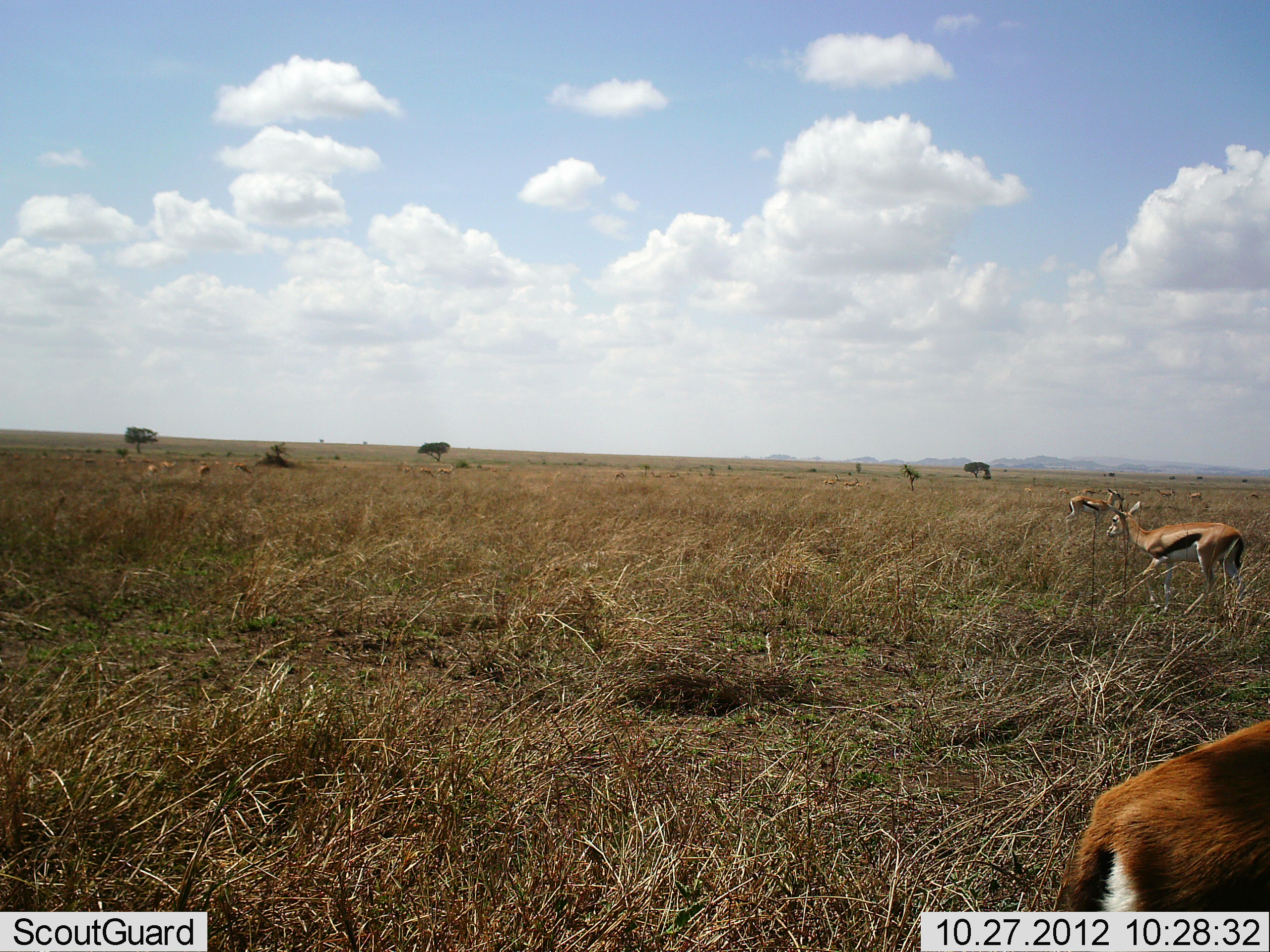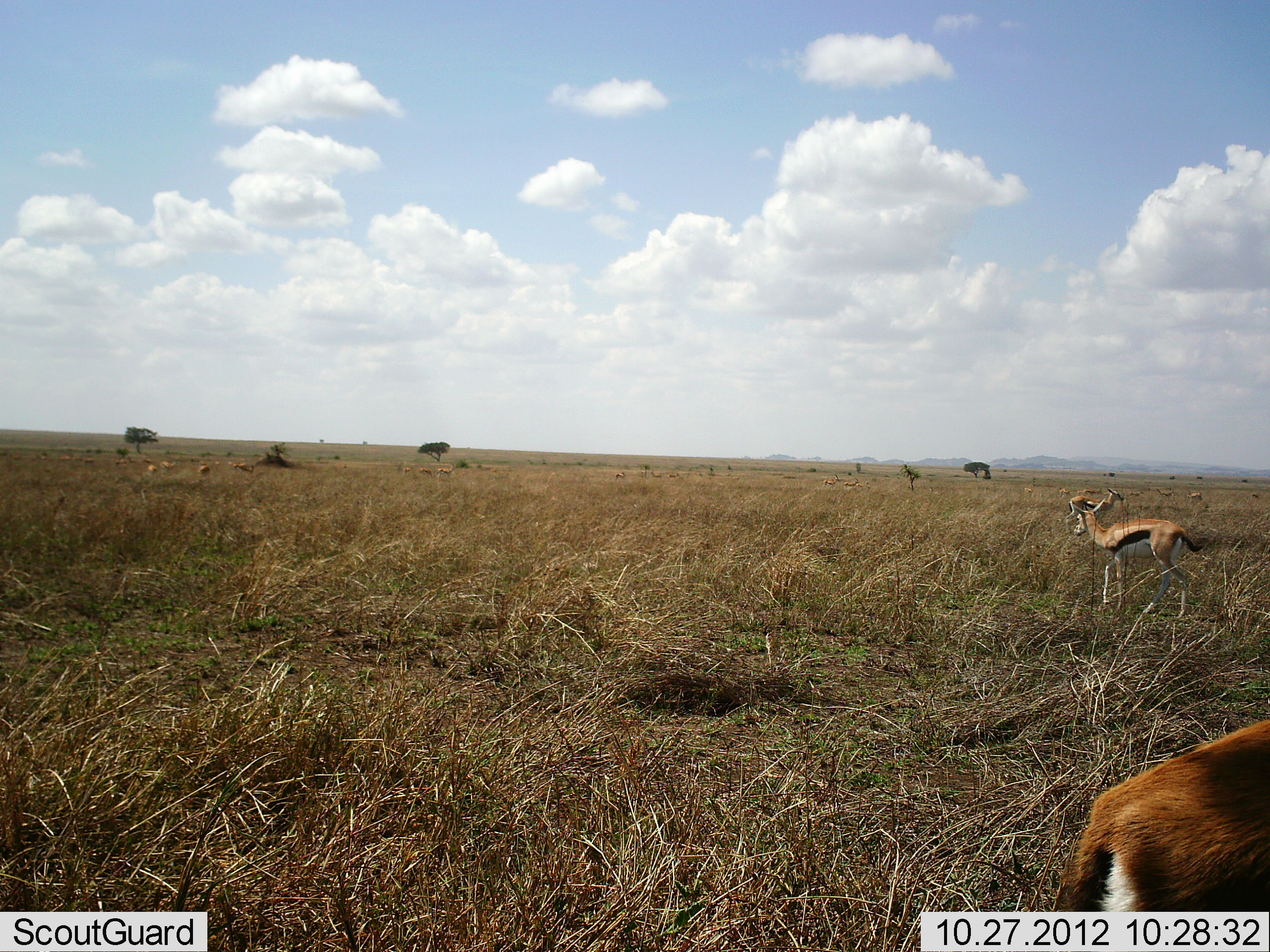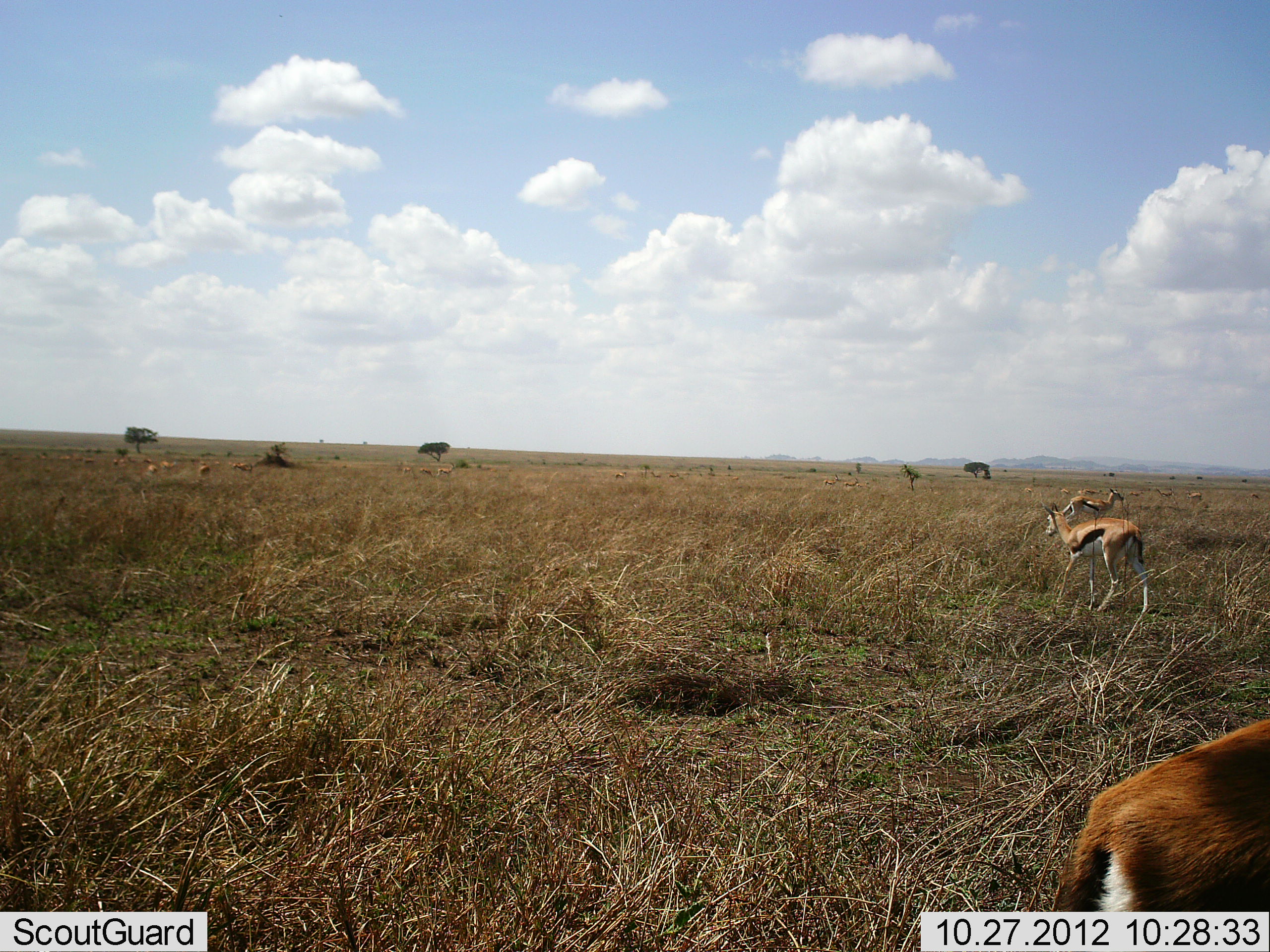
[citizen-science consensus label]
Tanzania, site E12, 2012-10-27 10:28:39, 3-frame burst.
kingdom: Animalia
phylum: Chordata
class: Mammalia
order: Artiodactyla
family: Bovidae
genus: Eudorcas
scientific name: Eudorcas thomsonii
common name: thomson's gazelle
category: gazellethomsons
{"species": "gazellethomsons (thomson's gazelle) (Eudorcas thomsonii)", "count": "3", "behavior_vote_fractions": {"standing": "73%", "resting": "0%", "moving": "82%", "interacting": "0%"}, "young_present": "0%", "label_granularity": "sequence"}